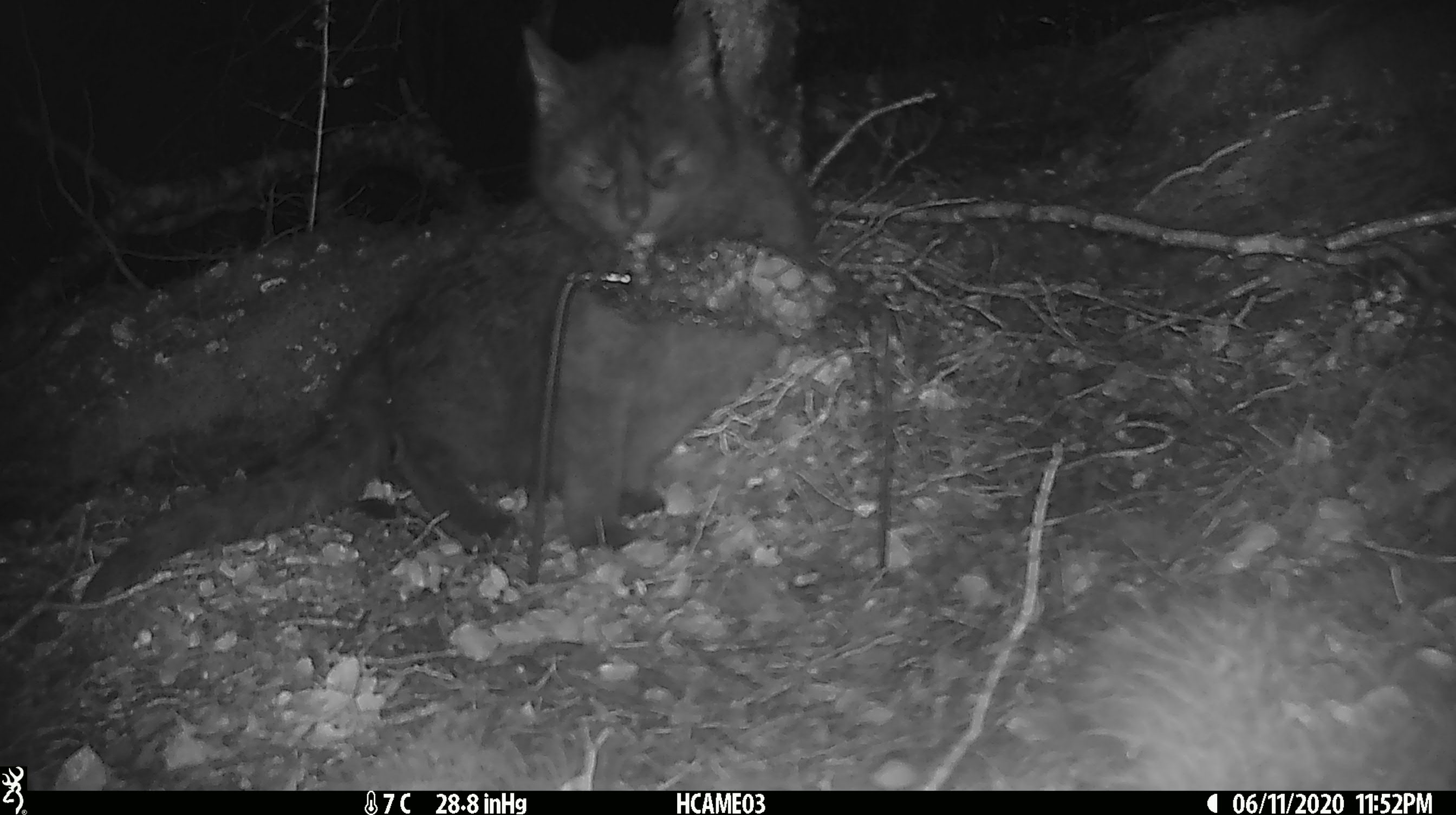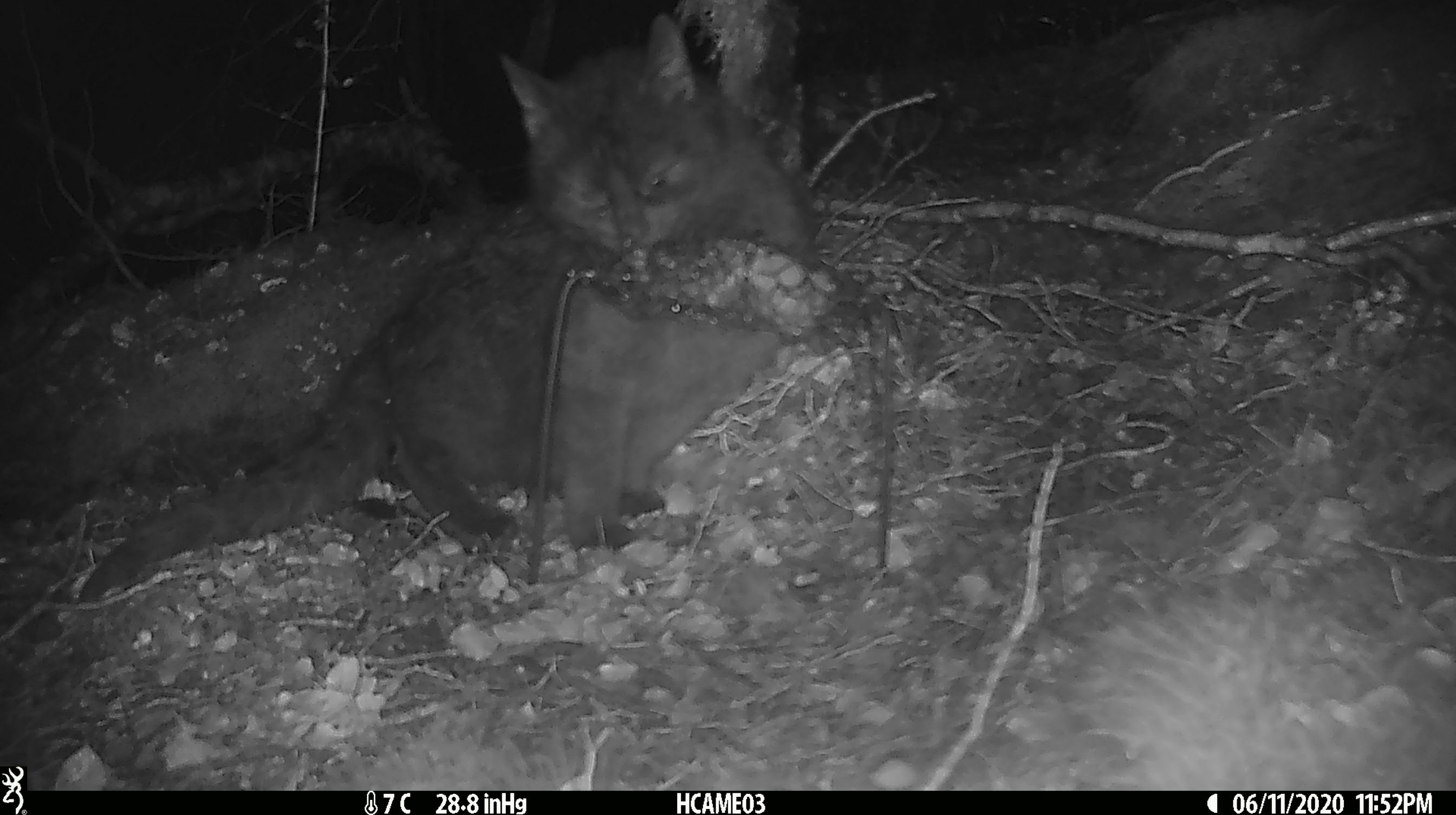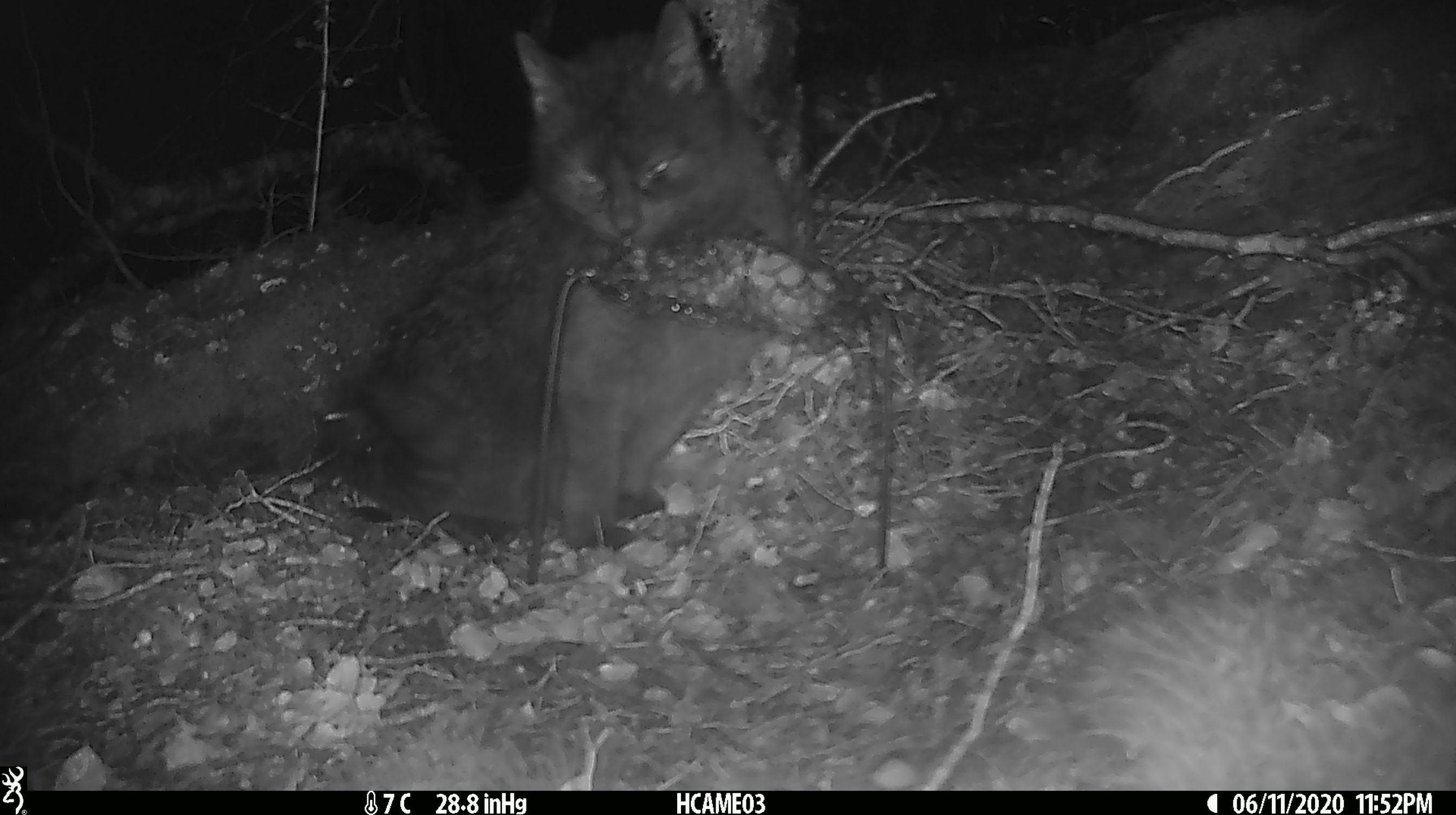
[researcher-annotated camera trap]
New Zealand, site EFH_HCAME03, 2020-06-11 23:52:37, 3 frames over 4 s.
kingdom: Animalia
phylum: Chordata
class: Mammalia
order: Carnivora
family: Felidae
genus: Felis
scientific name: Felis catus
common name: domestic cat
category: cat